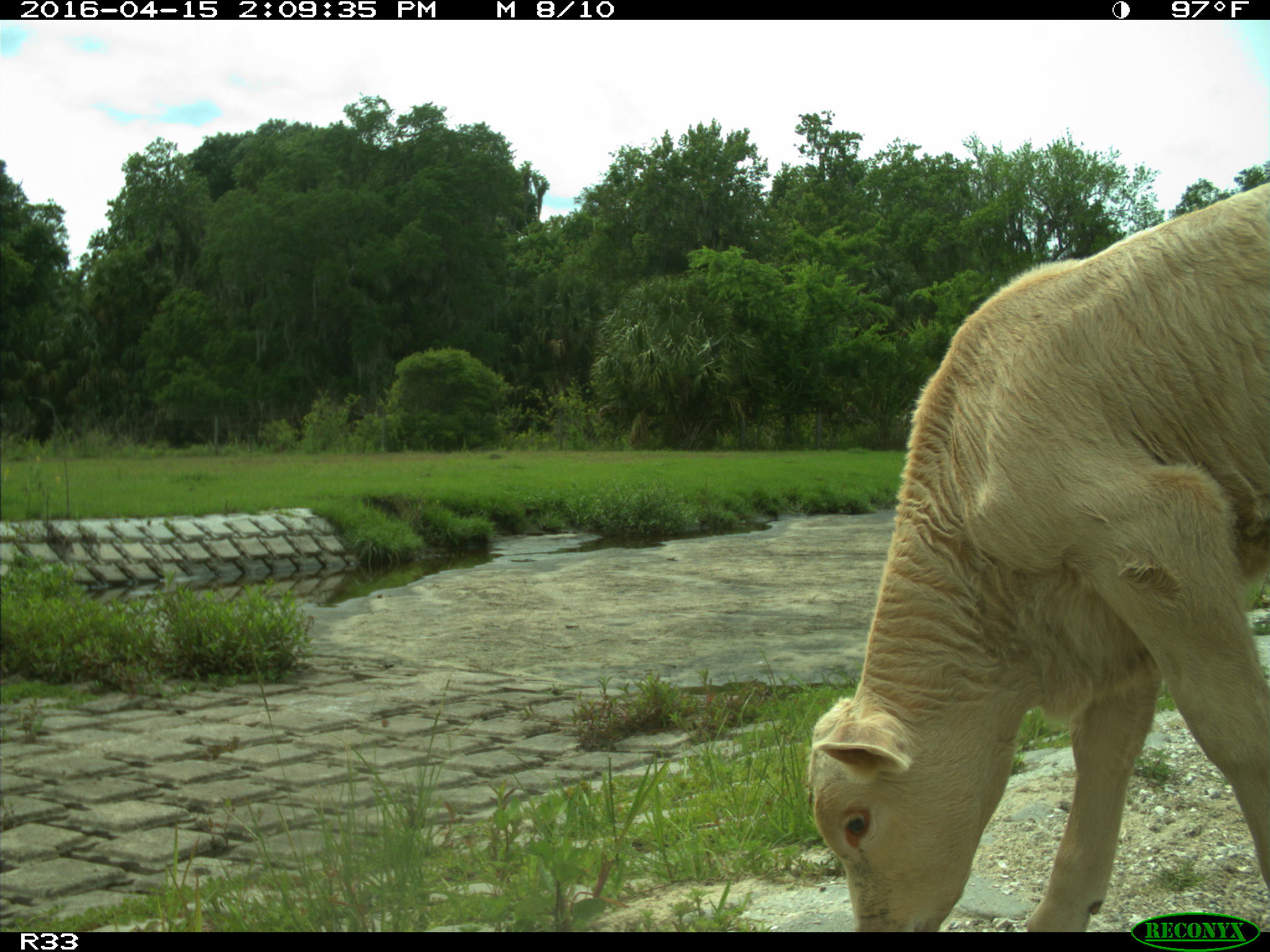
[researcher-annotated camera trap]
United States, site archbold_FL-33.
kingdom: Animalia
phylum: Chordata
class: Mammalia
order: Artiodactyla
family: Bovidae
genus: Bos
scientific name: Bos taurus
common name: domestic cow